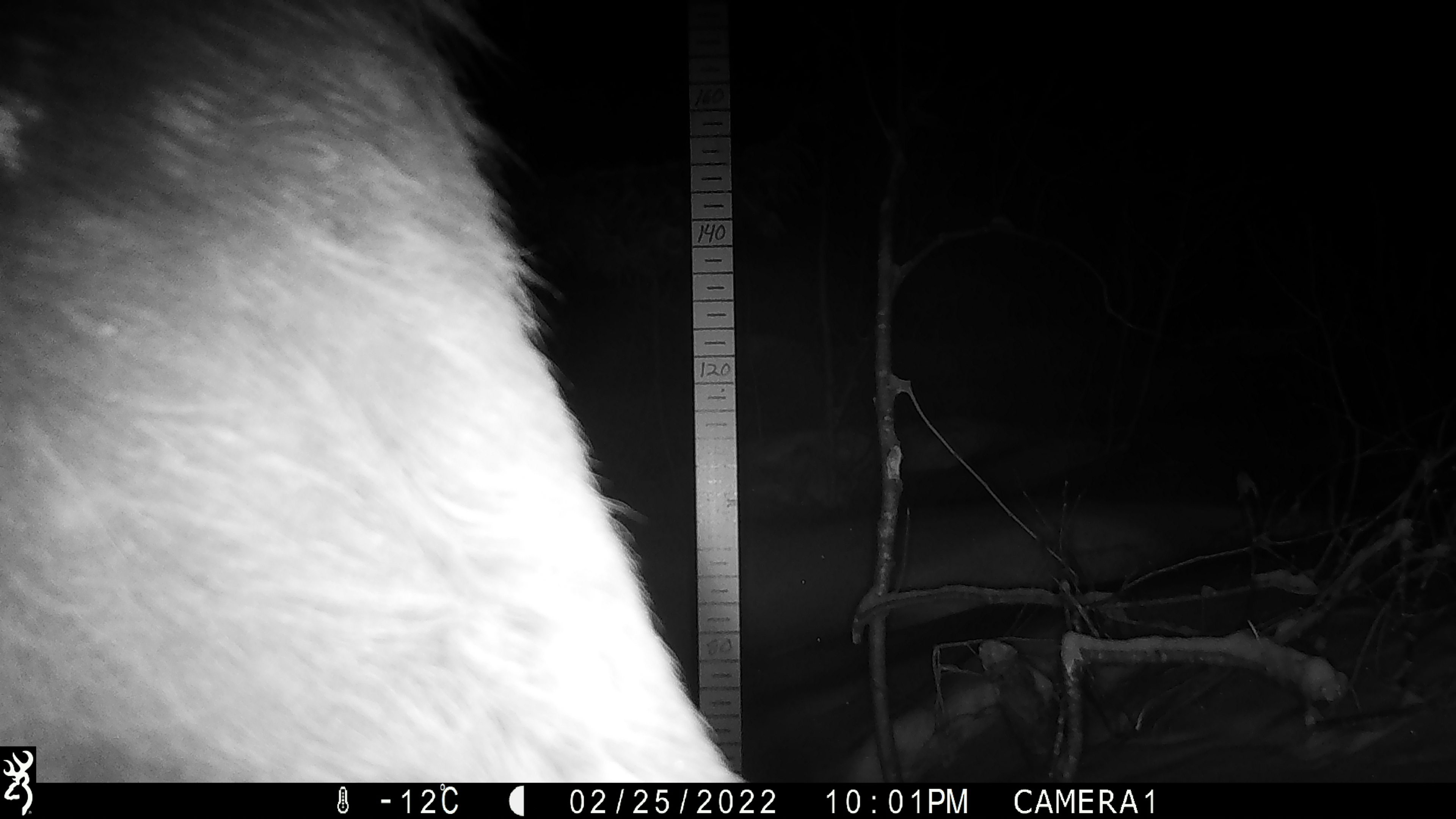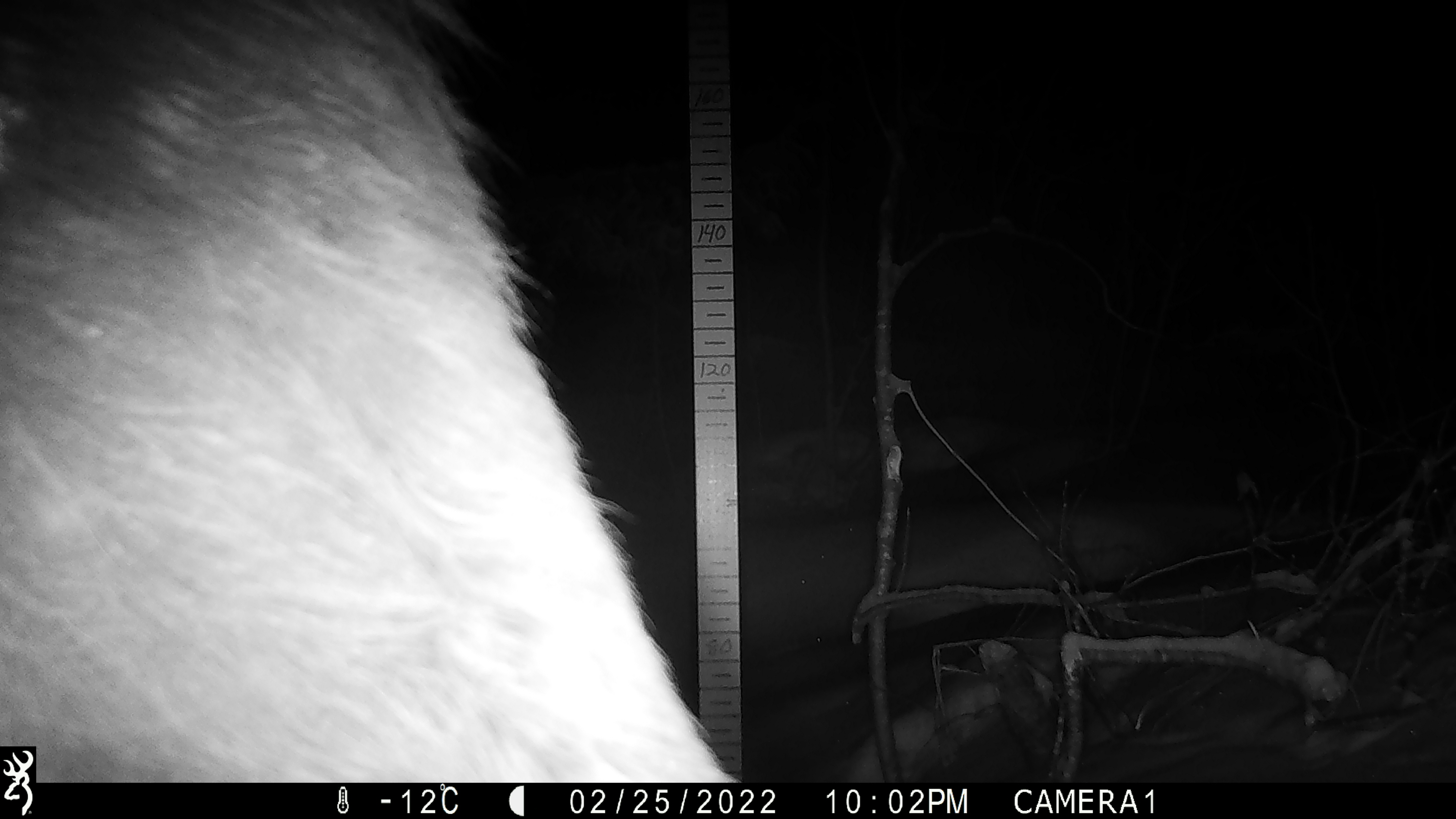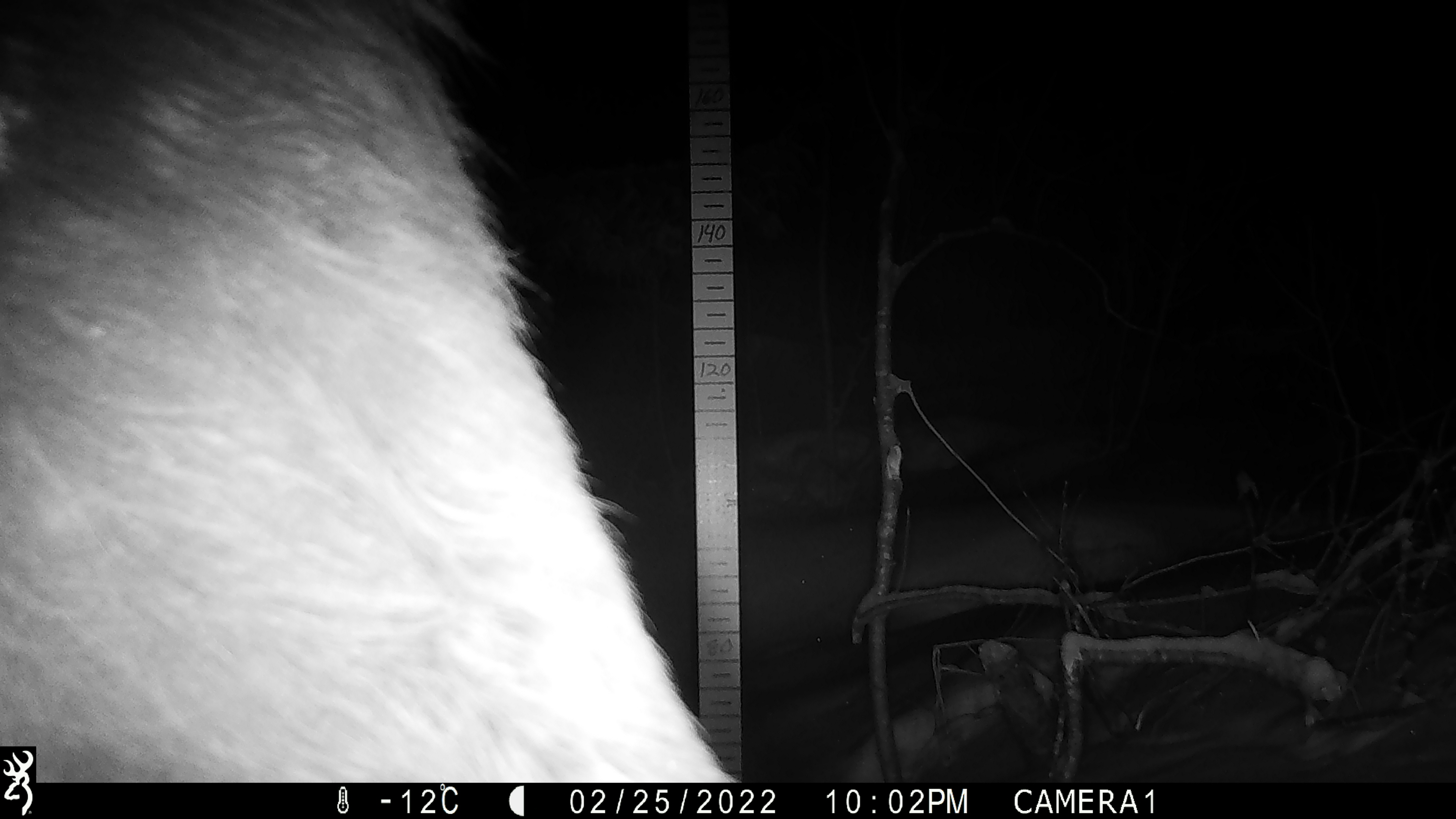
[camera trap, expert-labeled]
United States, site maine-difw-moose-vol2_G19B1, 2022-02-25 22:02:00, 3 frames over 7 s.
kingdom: Animalia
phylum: Chordata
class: Mammalia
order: Artiodactyla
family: Cervidae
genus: Alces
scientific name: Alces alces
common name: moose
Moose (Alces alces).